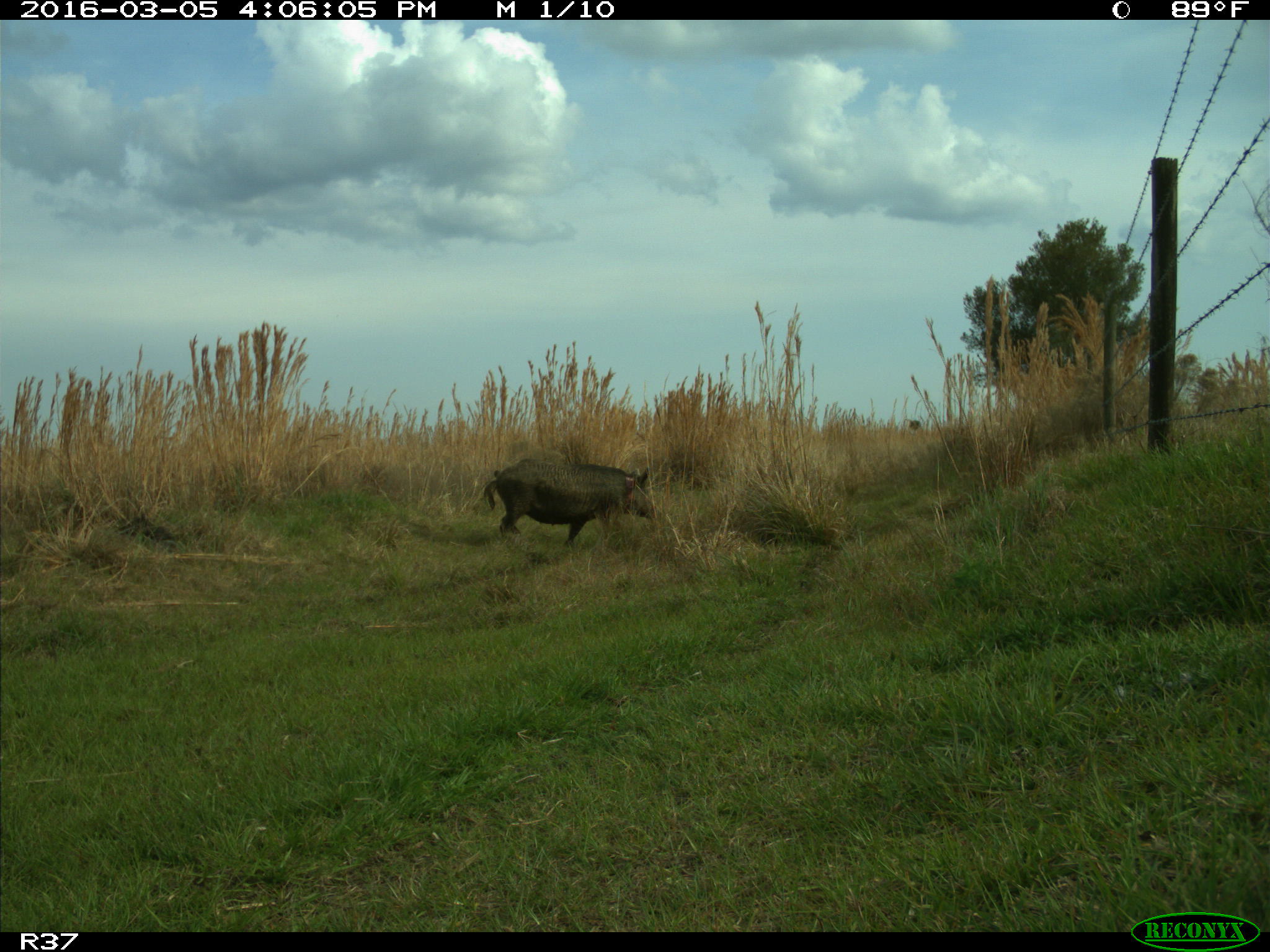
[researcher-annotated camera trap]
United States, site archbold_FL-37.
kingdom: Animalia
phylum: Chordata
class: Mammalia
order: Artiodactyla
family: Suidae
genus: Sus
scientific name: Sus scrofa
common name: wild boar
Sus scrofa (wild boar).